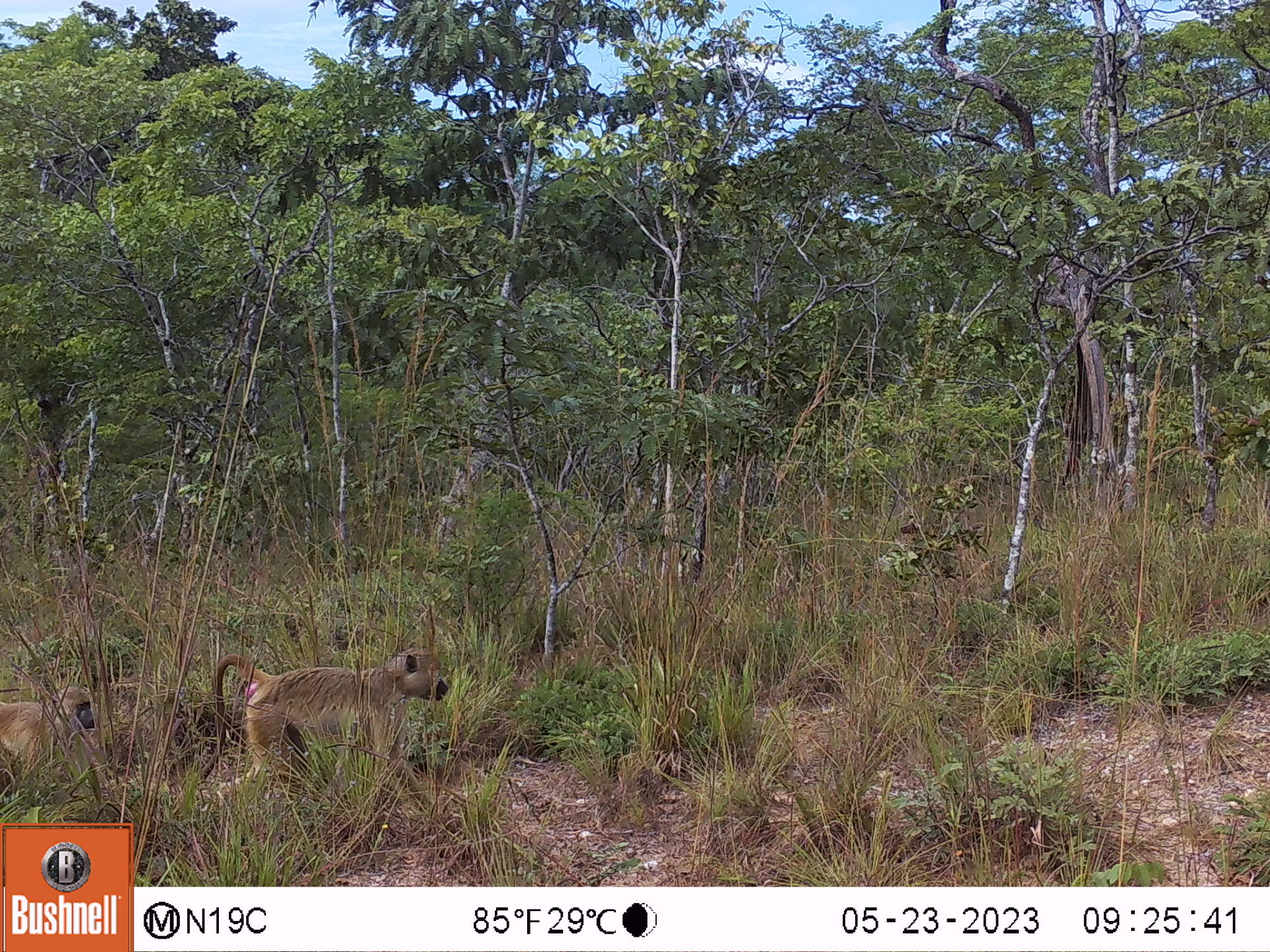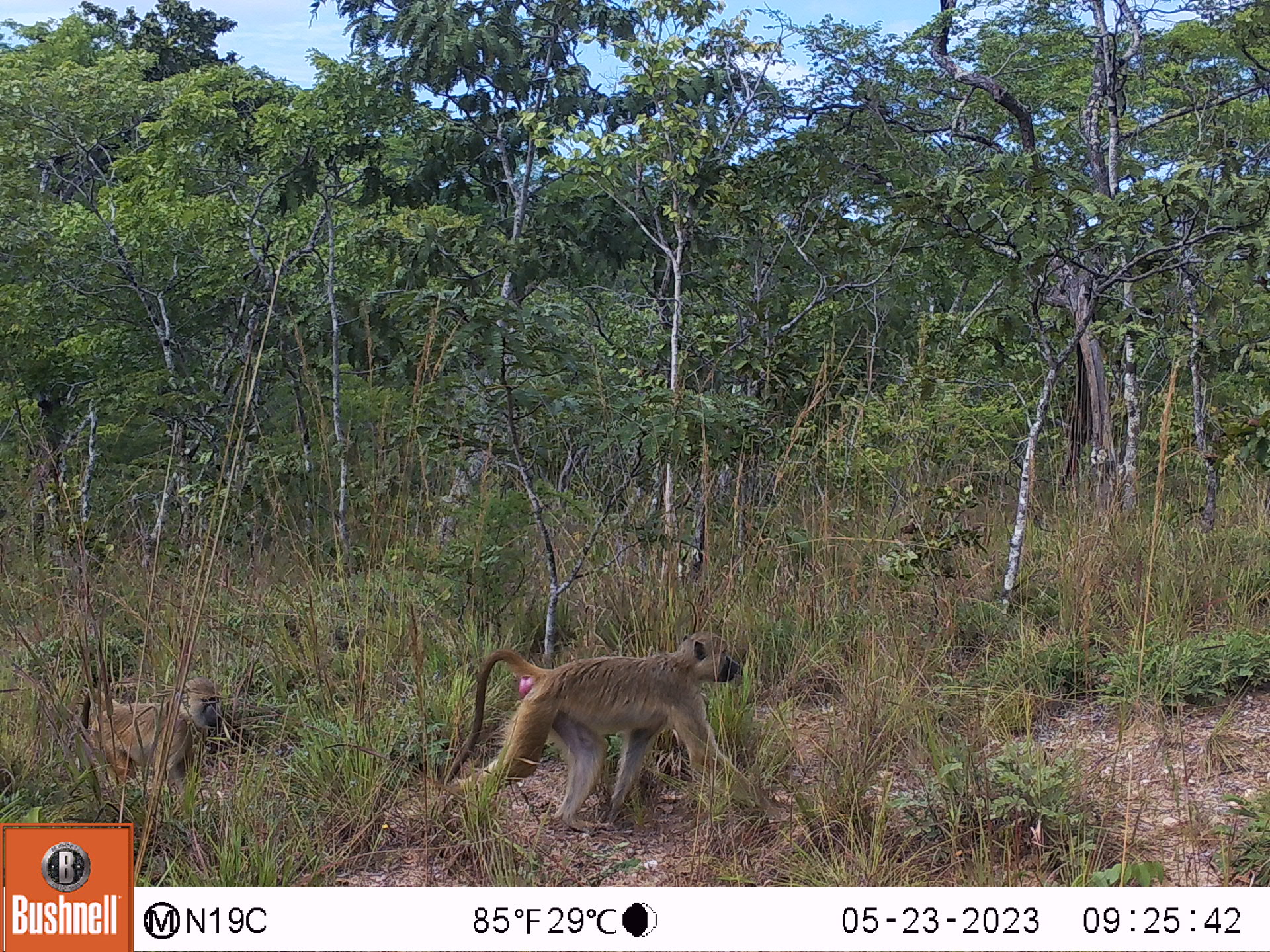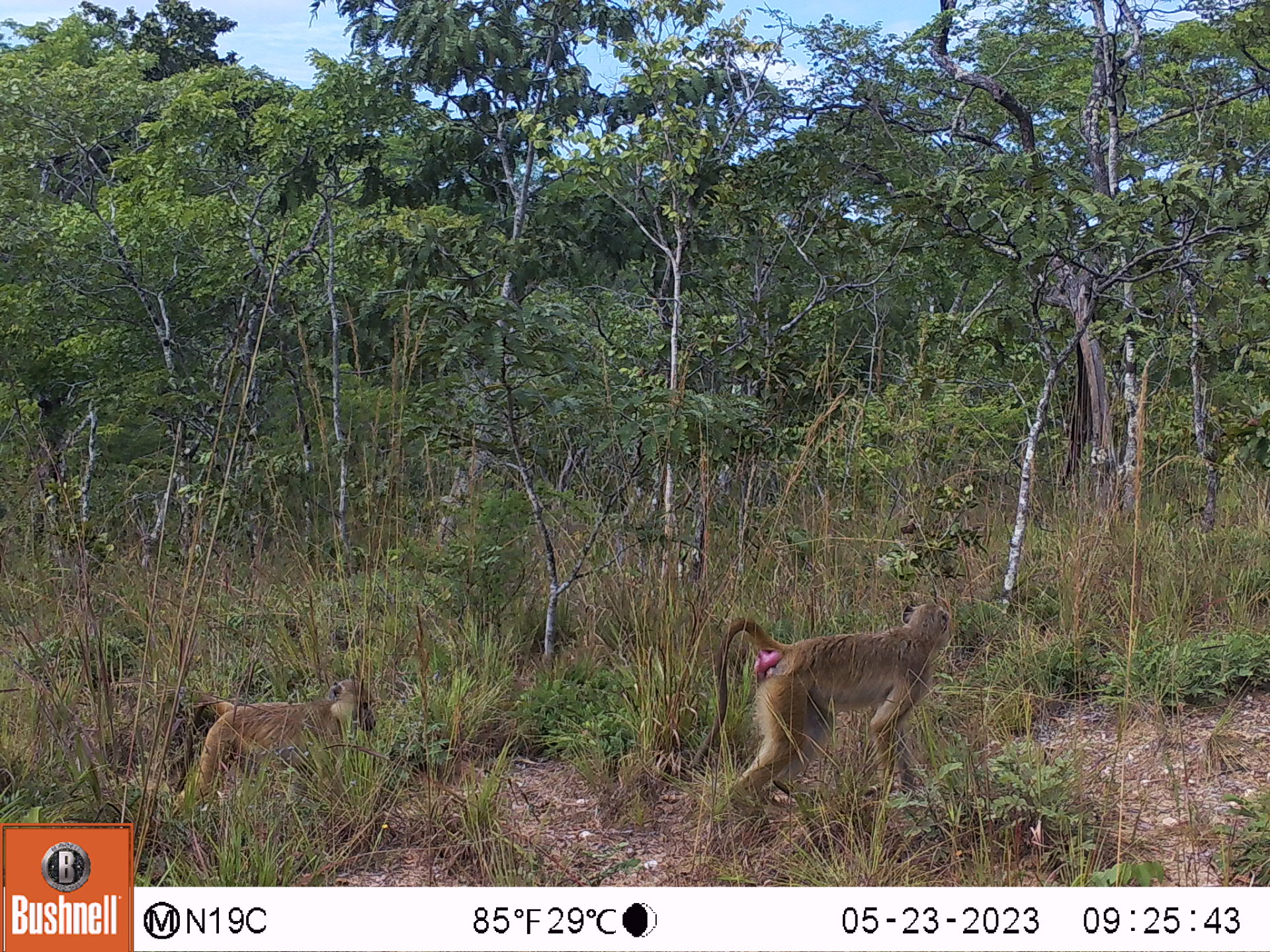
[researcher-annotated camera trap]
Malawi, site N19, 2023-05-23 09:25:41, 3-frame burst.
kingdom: Animalia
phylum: Chordata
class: Mammalia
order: Primates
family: Cercopithecidae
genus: Papio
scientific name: Papio cynocephalus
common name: yellow baboon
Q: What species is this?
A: Yellow baboon (Papio cynocephalus).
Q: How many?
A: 2.